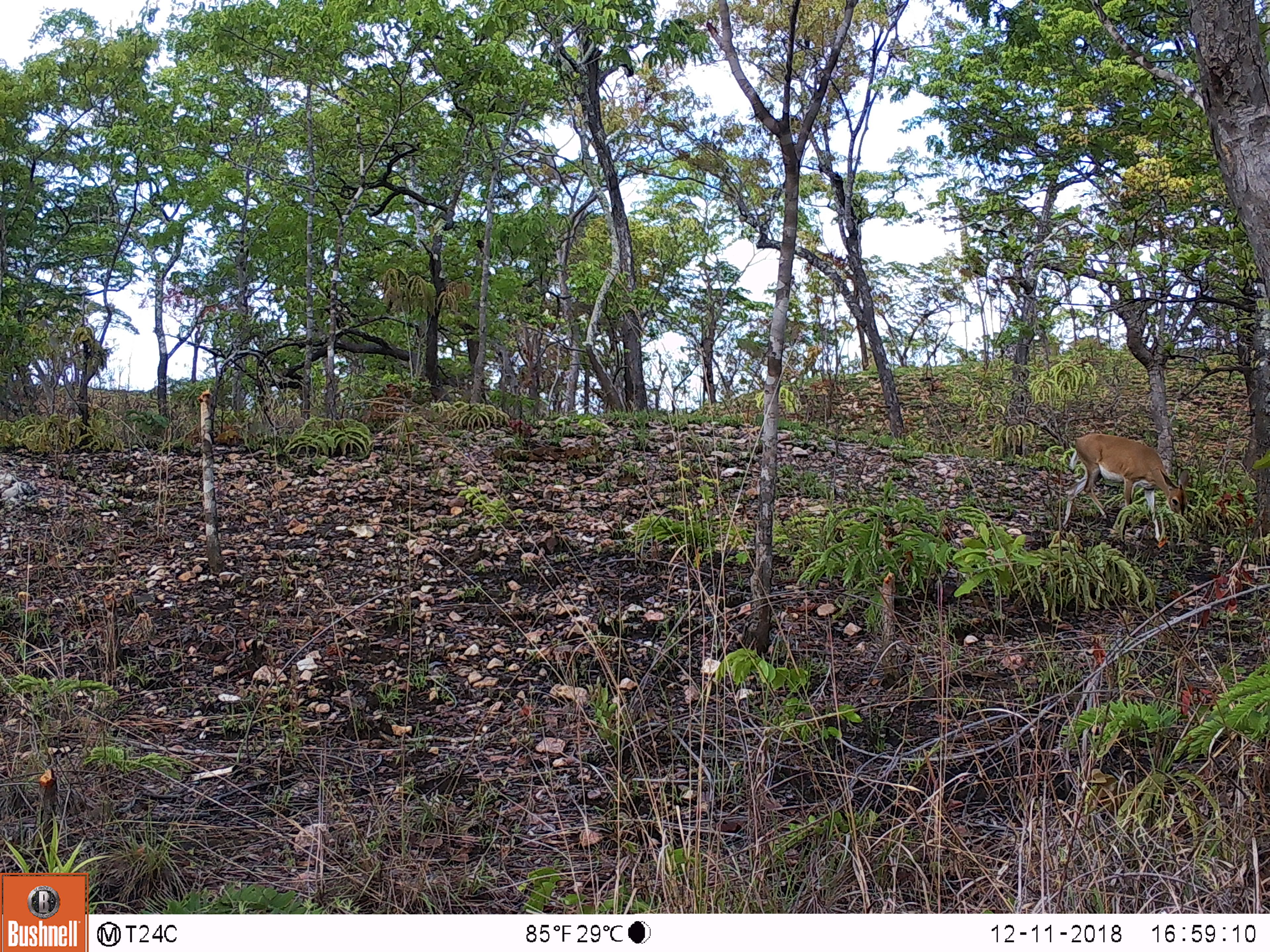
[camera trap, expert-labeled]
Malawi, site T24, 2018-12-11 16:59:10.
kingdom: Animalia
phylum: Chordata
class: Mammalia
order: Artiodactyla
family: Bovidae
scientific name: Antilopinae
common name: small antelope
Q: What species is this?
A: Small antelope (Antilopinae).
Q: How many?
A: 1.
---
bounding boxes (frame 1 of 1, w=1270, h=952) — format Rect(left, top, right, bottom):
small antelope: Rect(1054, 428, 1204, 572)